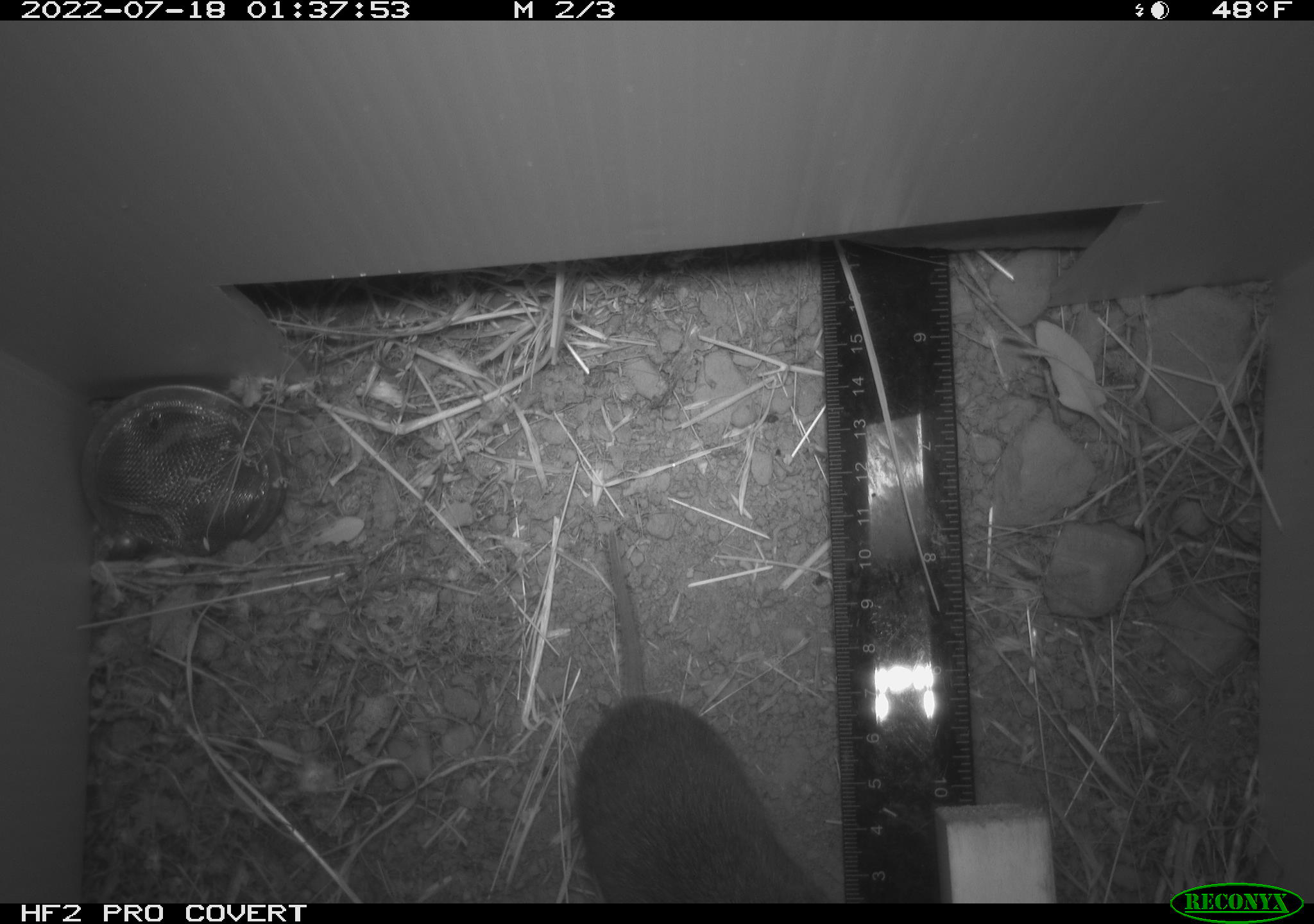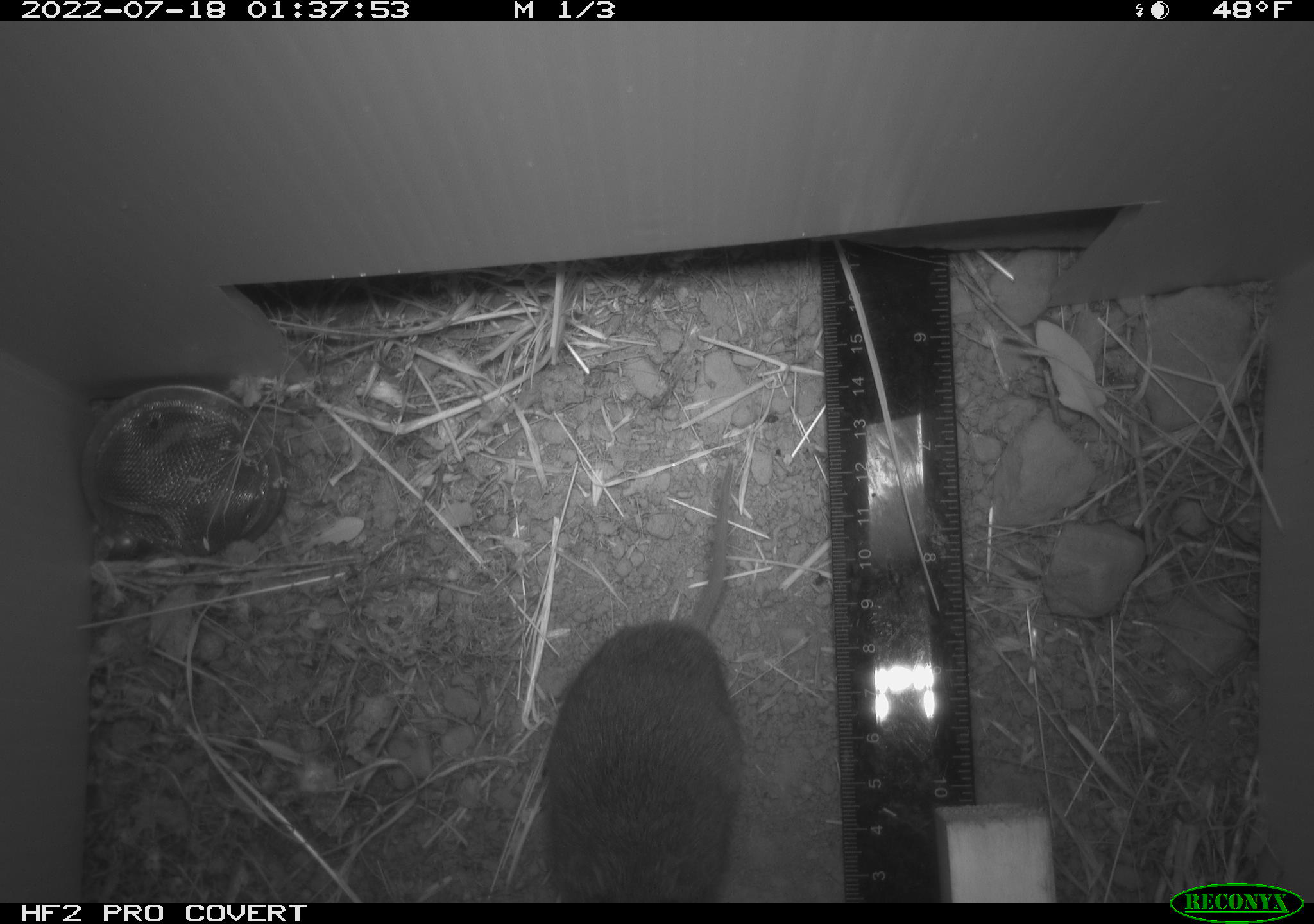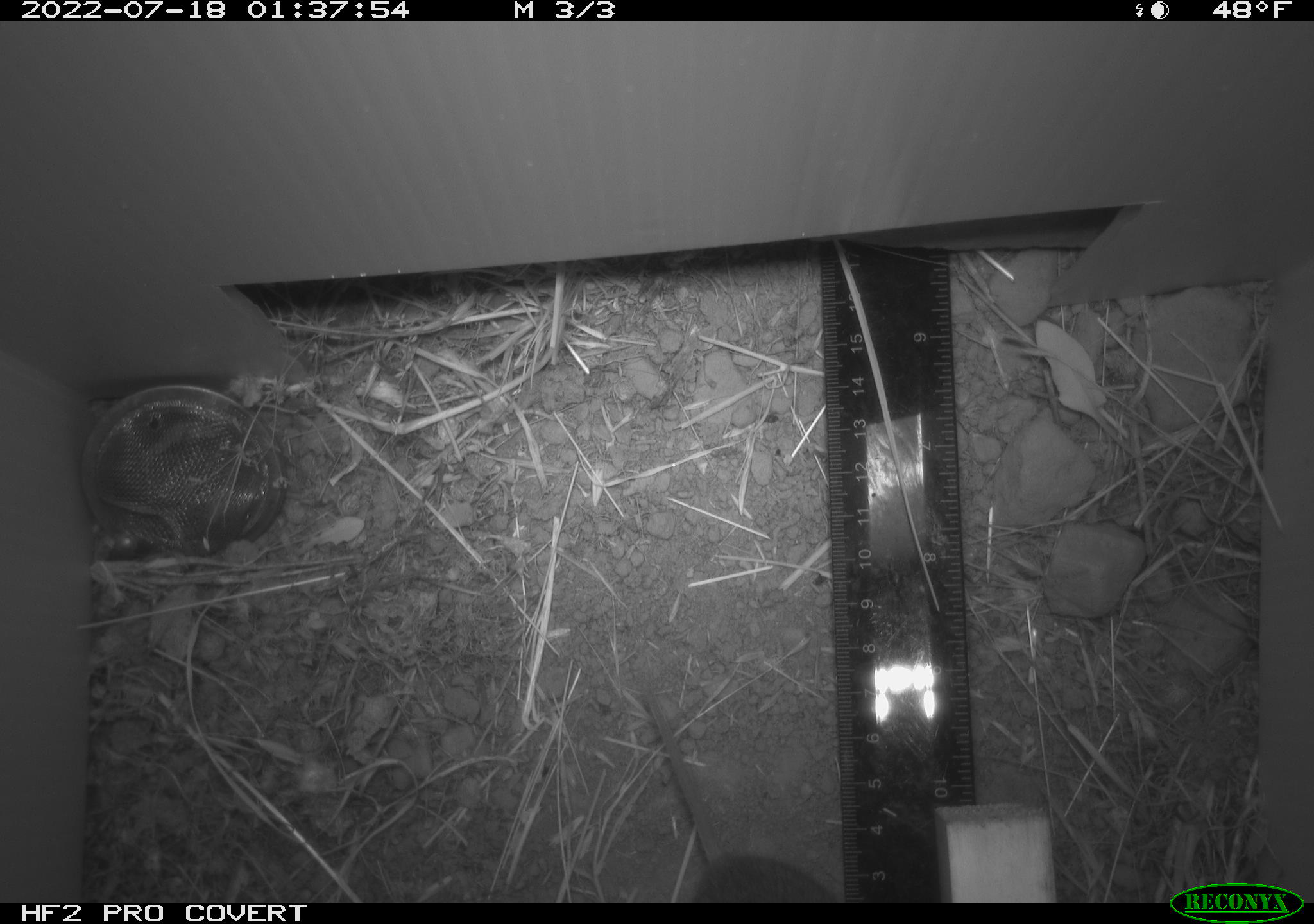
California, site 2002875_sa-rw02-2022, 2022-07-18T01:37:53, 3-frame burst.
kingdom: Animalia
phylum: Chordata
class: Mammalia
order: Rodentia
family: Cricetidae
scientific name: Arvicolinae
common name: voles, lemmings, and muskrats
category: arvicolinae subfamily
Arvicolinae subfamily (voles, lemmings, and muskrats) (Arvicolinae).